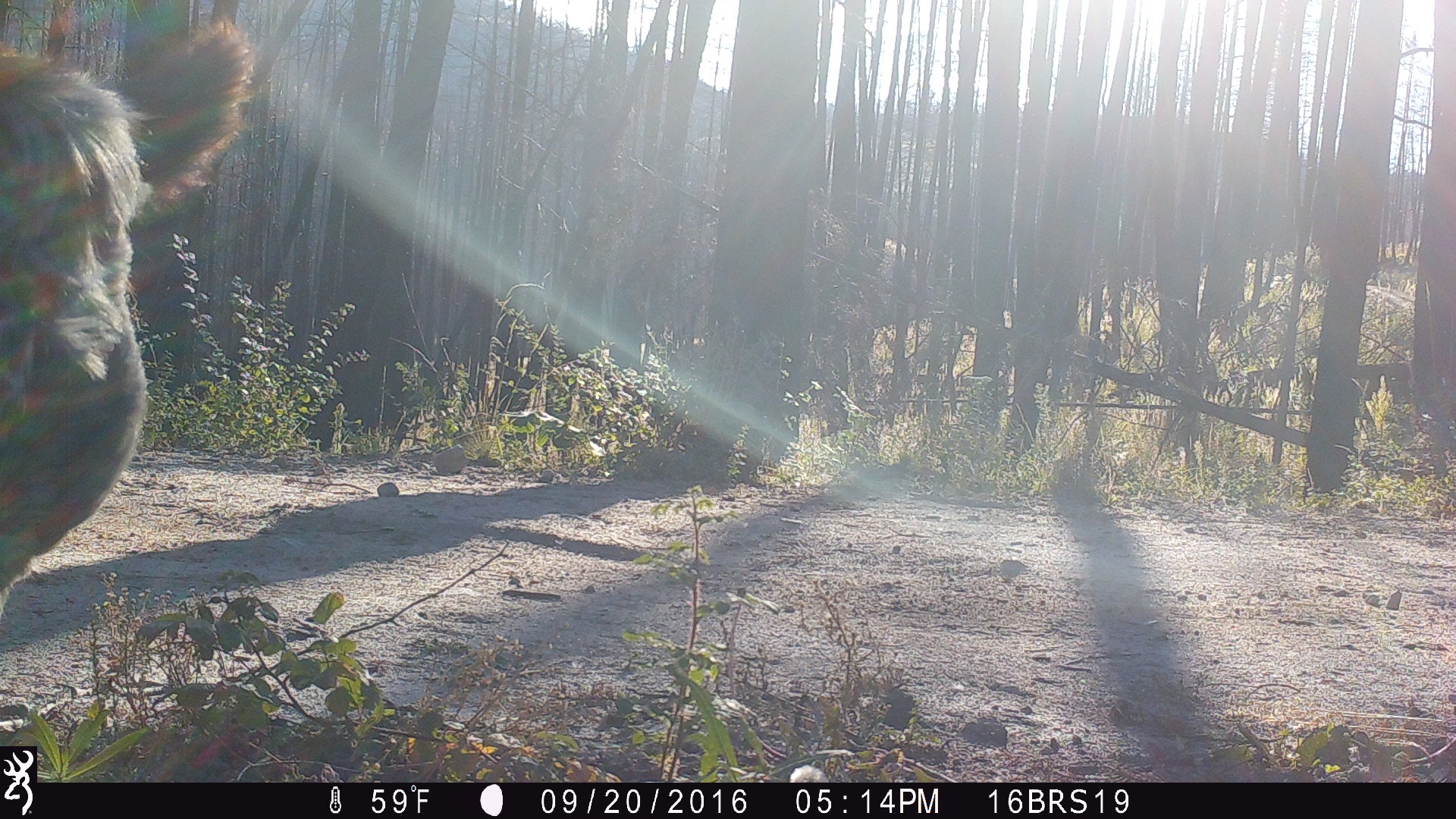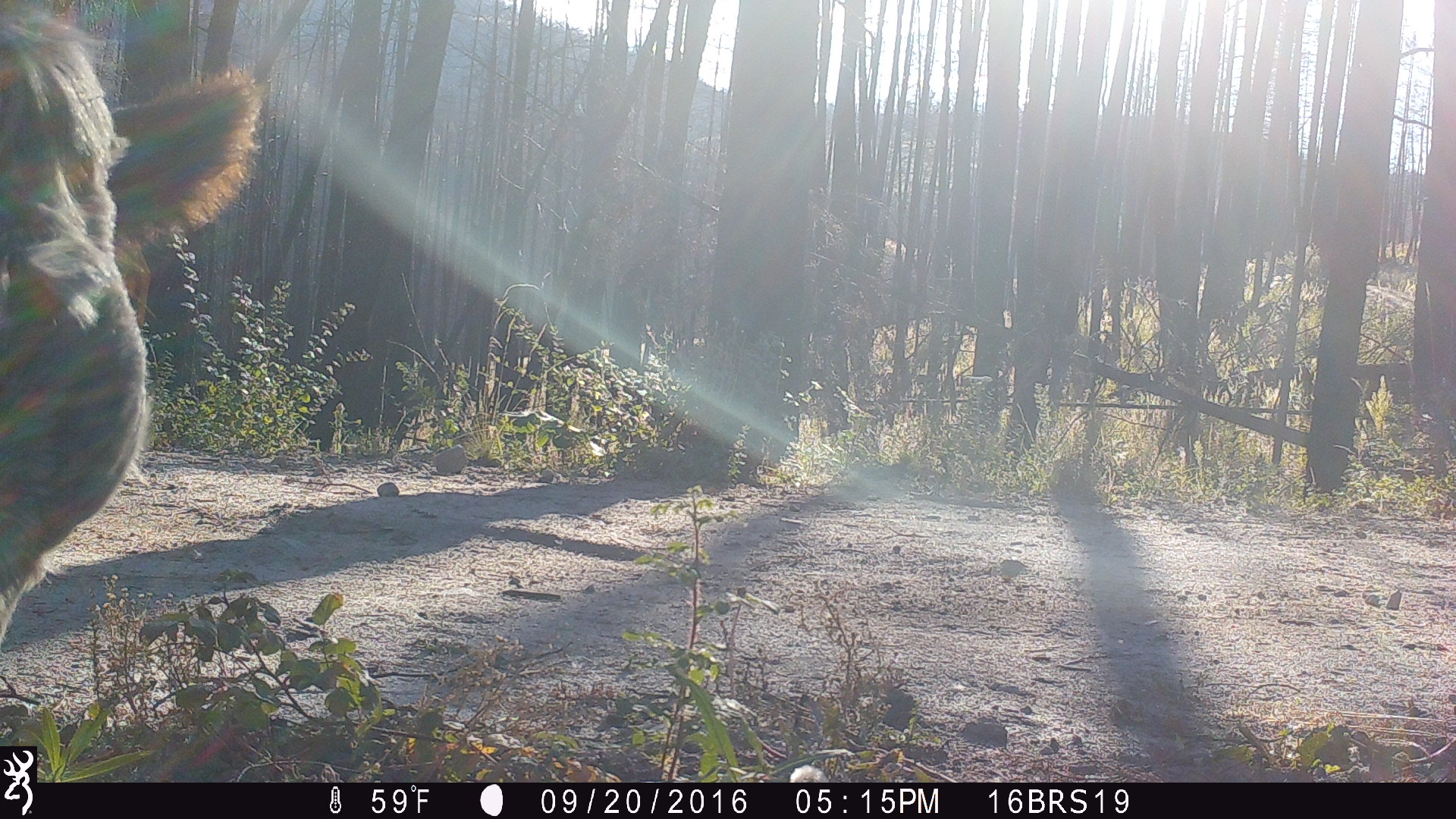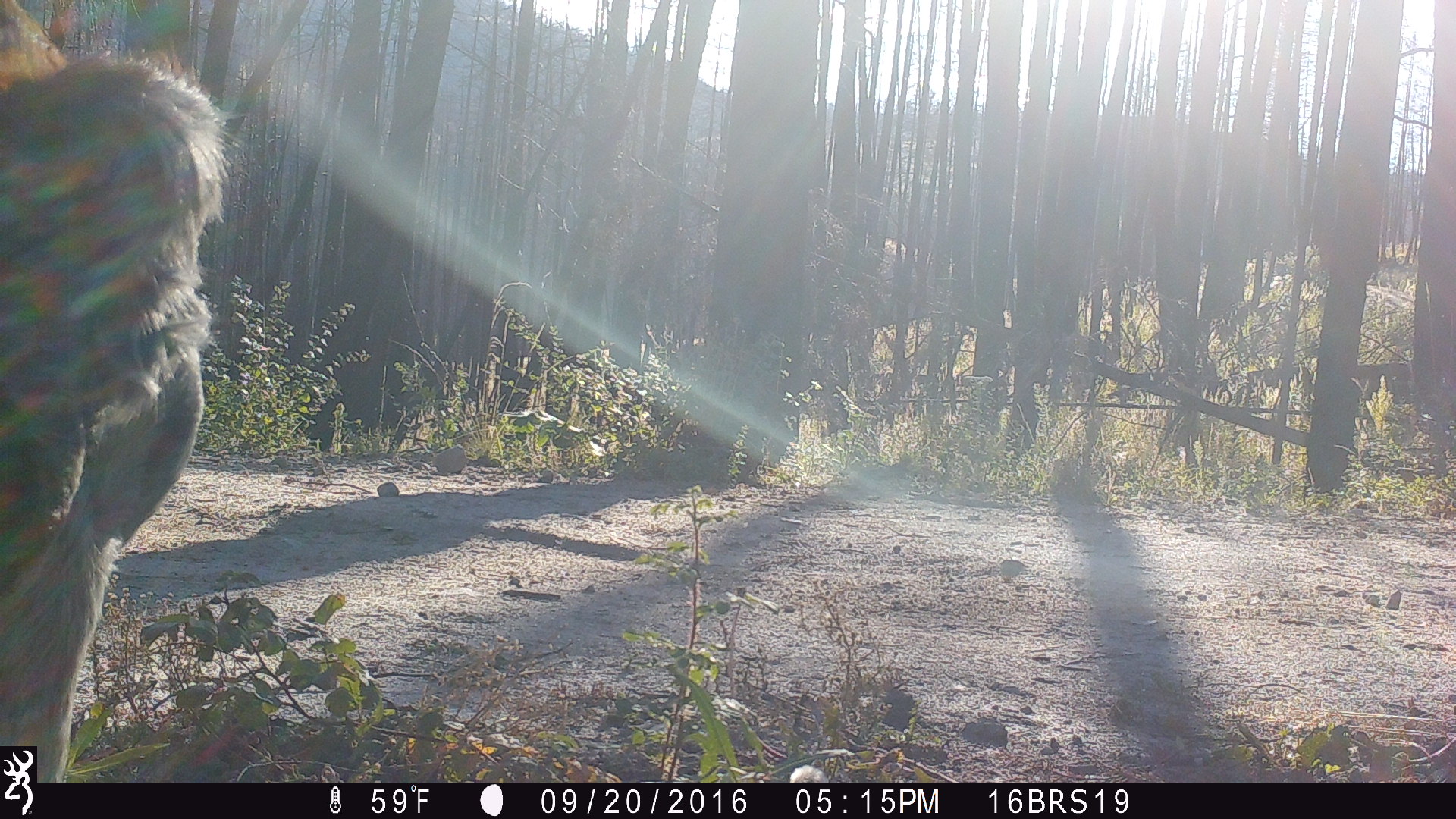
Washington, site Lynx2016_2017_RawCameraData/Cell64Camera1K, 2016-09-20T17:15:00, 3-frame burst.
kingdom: Animalia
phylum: Chordata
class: Mammalia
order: Artiodactyla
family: Bovidae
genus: Bos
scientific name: Bos taurus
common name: domestic cattle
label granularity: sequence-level